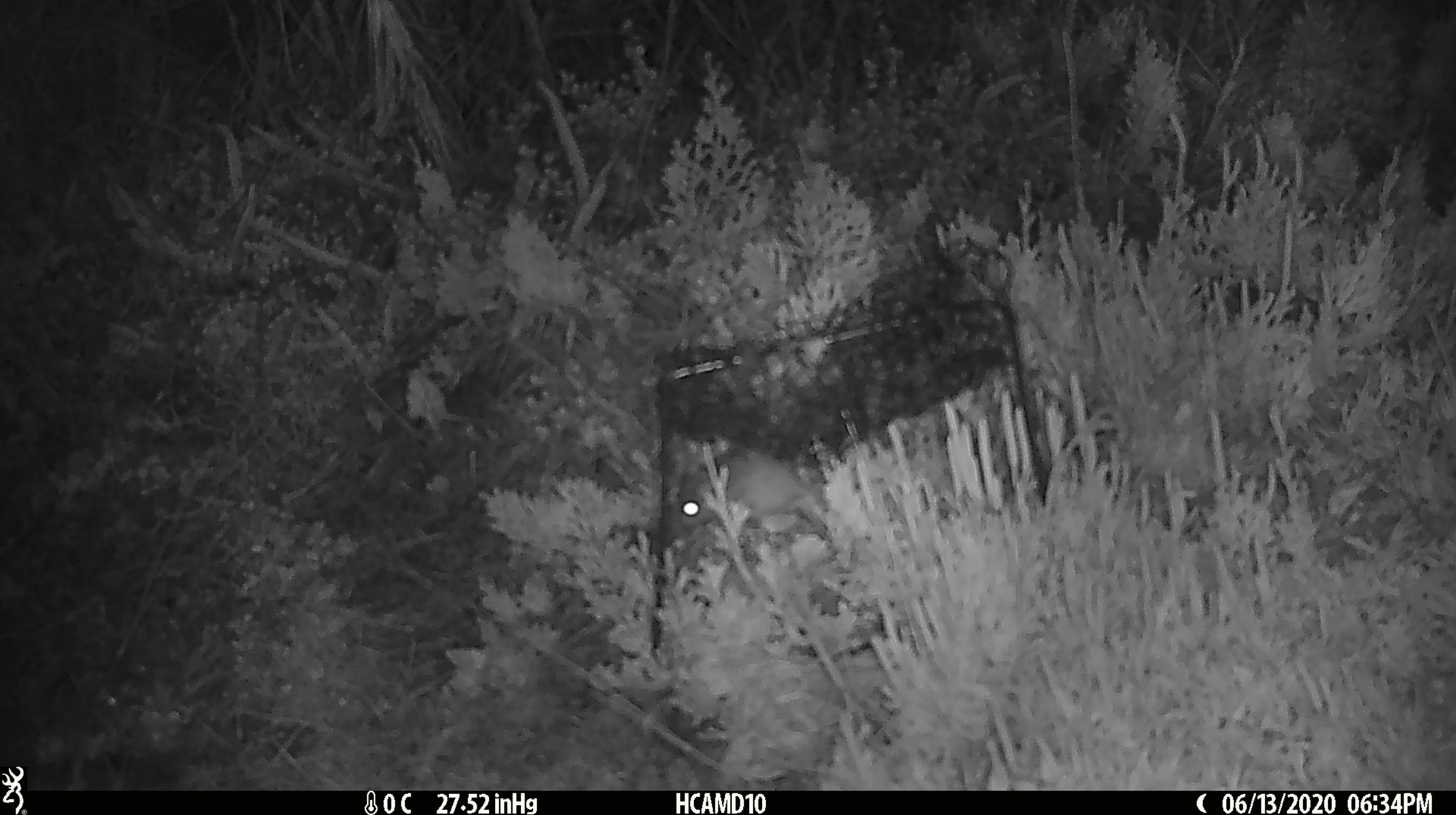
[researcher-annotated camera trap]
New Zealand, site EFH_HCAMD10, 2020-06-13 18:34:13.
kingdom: Animalia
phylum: Chordata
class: Mammalia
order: Rodentia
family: Muridae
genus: Mus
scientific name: Mus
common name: mouse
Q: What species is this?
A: Mouse (Mus).